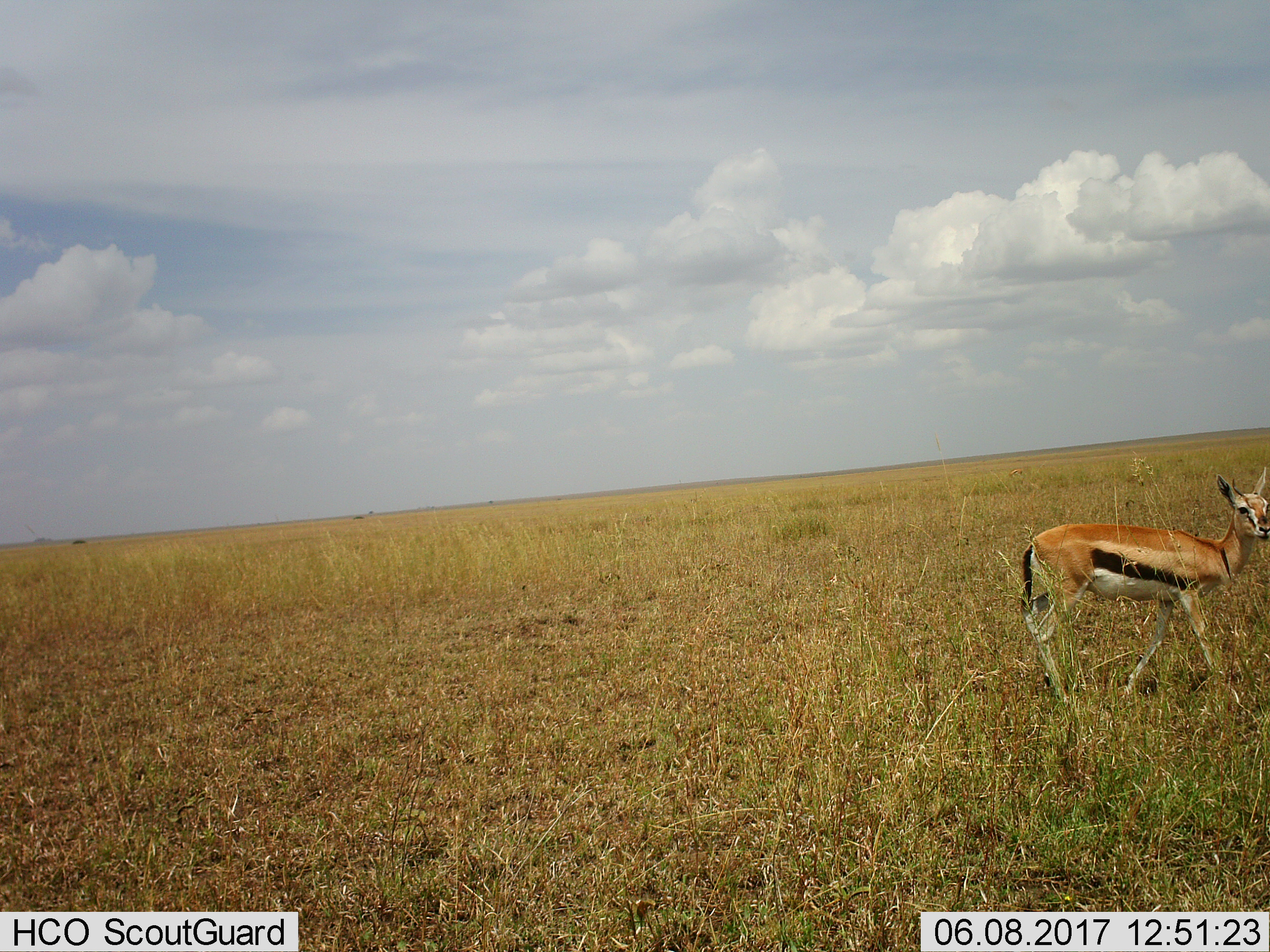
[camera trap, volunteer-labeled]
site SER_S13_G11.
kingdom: Animalia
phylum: Chordata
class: Mammalia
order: Artiodactyla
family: Bovidae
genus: Eudorcas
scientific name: Eudorcas thomsonii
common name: thomson's gazelle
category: gazellethomsons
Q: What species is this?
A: Gazellethomsons (thomson's gazelle) (Eudorcas thomsonii).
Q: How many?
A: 1.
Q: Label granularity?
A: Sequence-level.